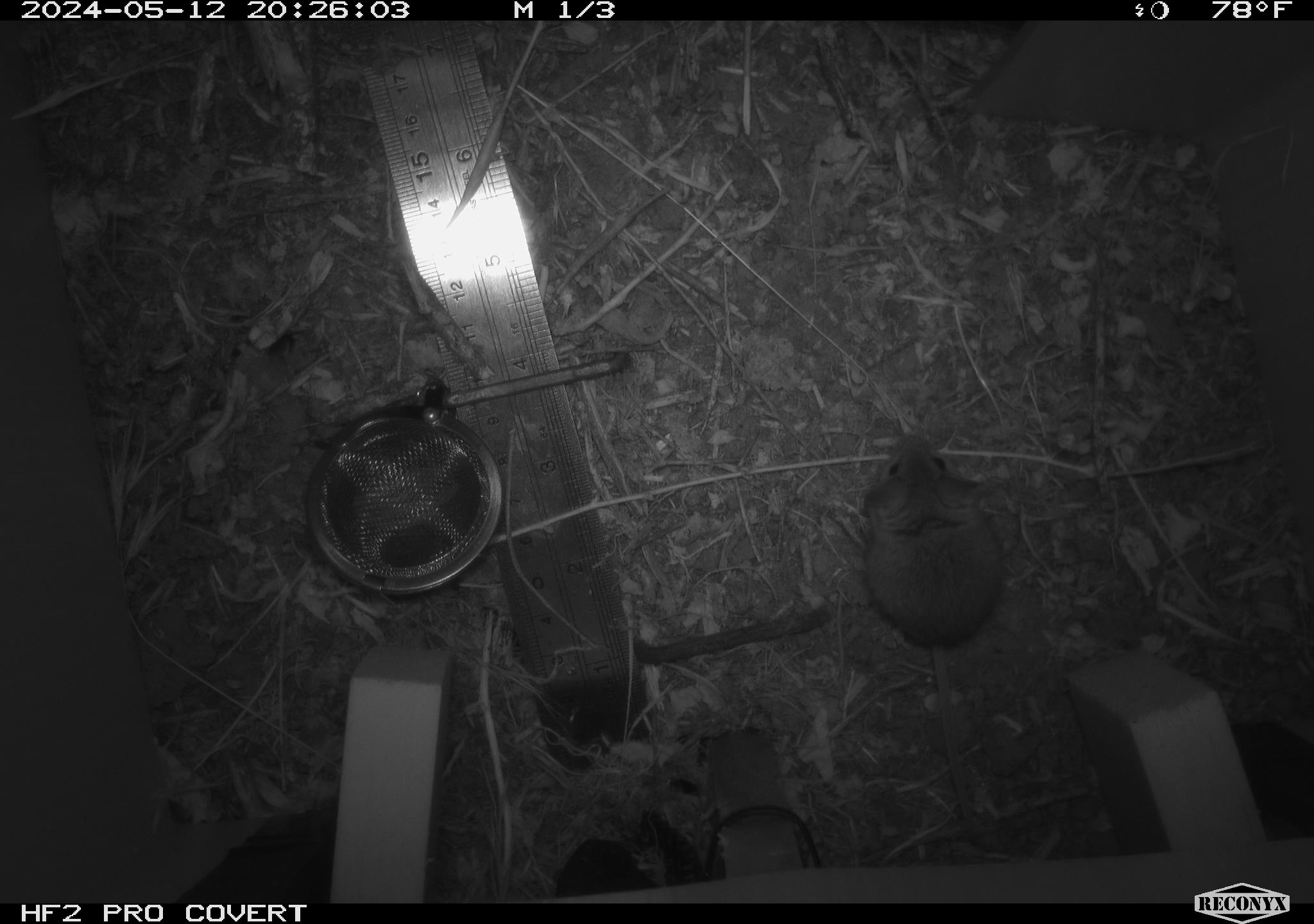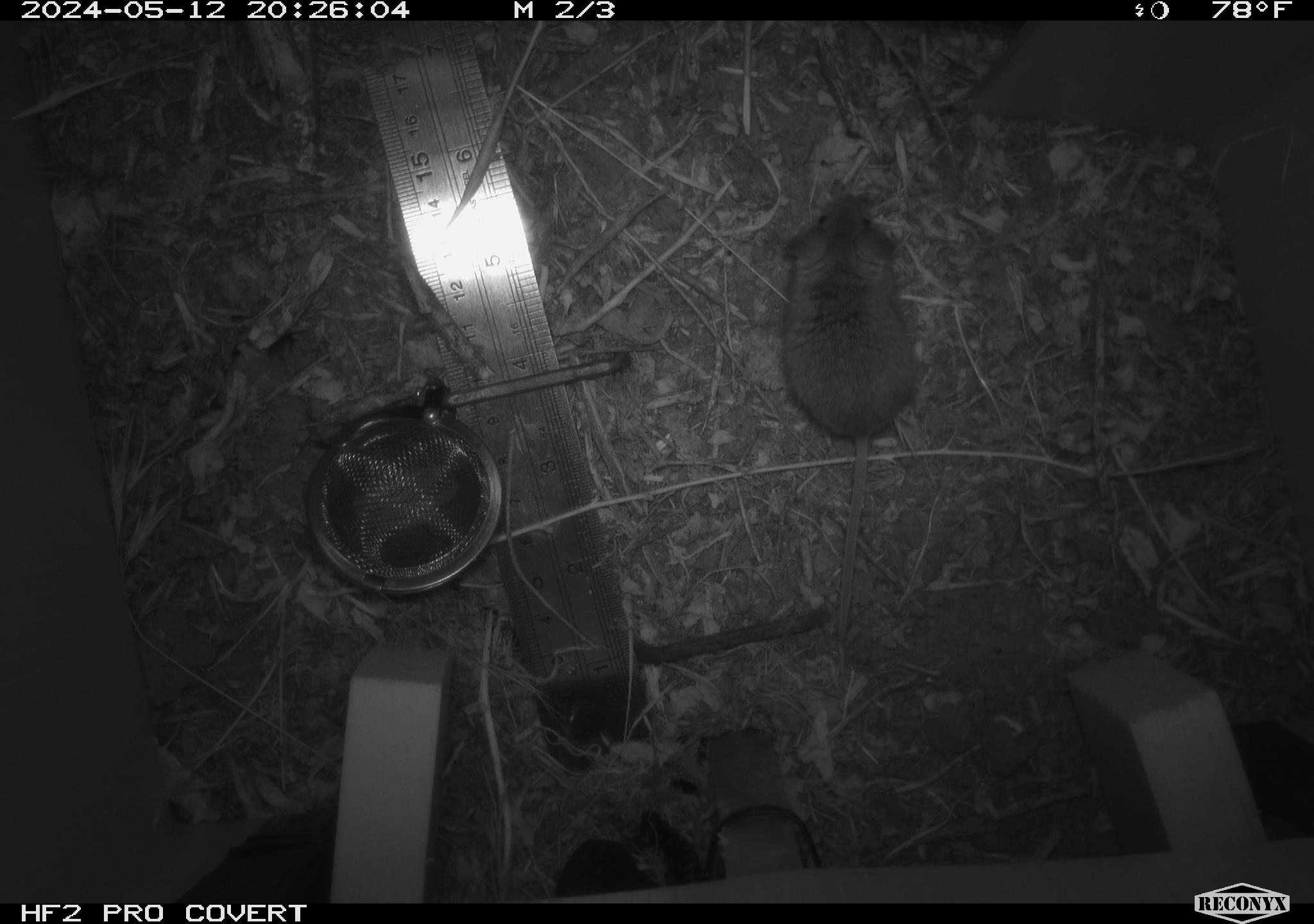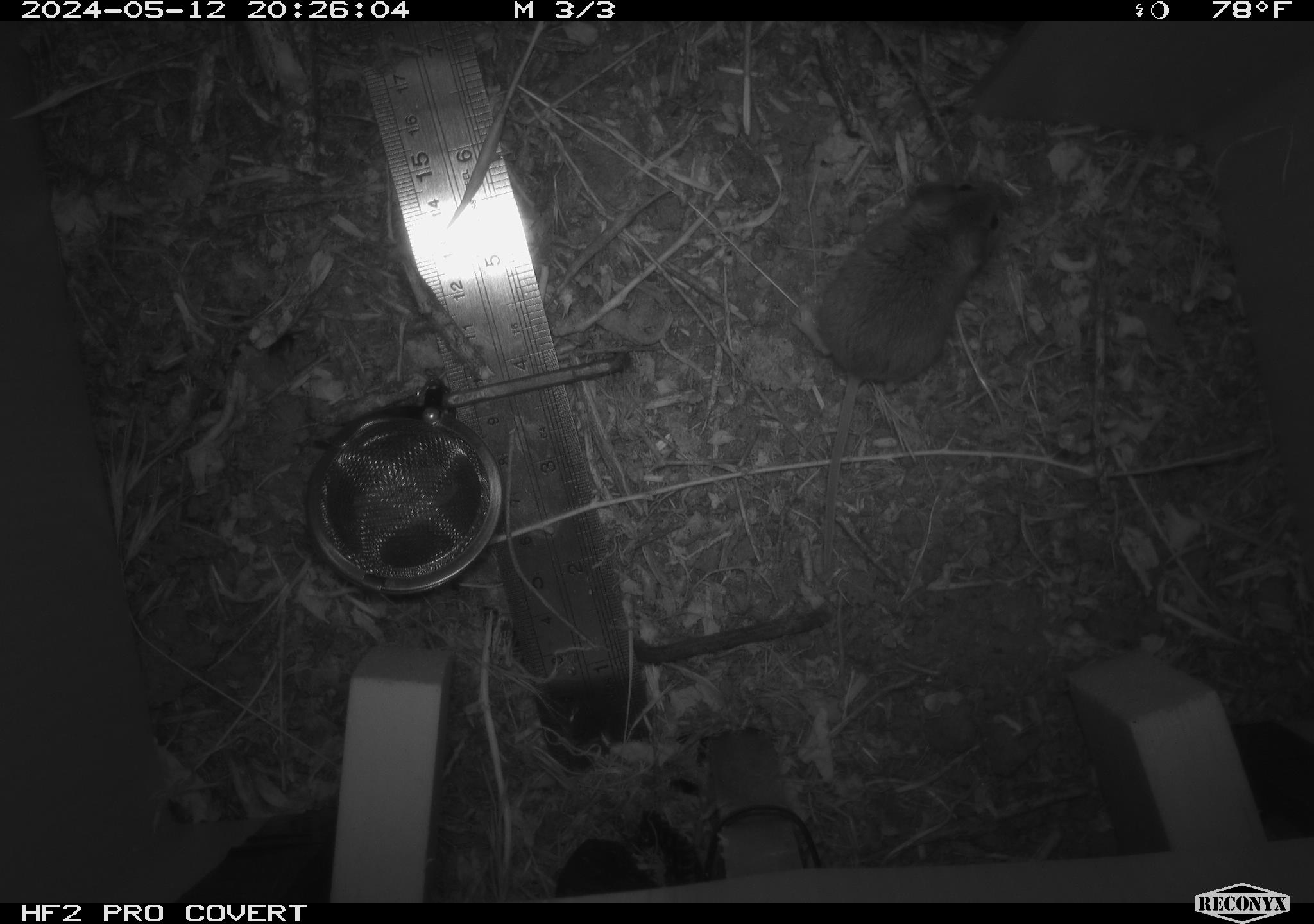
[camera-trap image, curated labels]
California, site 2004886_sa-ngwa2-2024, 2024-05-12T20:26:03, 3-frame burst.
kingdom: Animalia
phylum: Chordata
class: Mammalia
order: Rodentia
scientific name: Rodentia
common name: mouse species